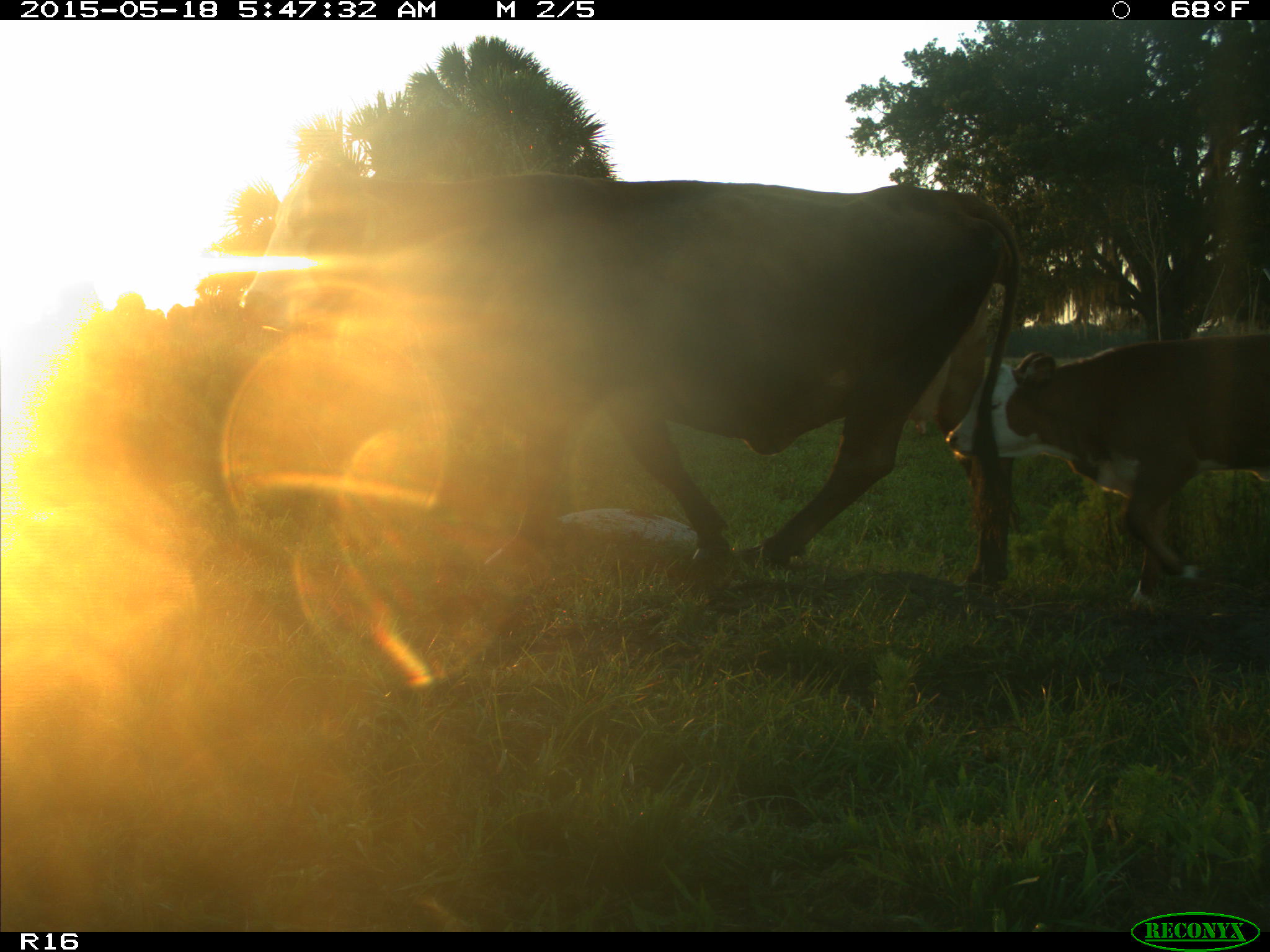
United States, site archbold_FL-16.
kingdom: Animalia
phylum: Chordata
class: Mammalia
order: Artiodactyla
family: Bovidae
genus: Bos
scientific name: Bos taurus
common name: domestic cow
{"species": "Bos taurus (domestic cow)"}